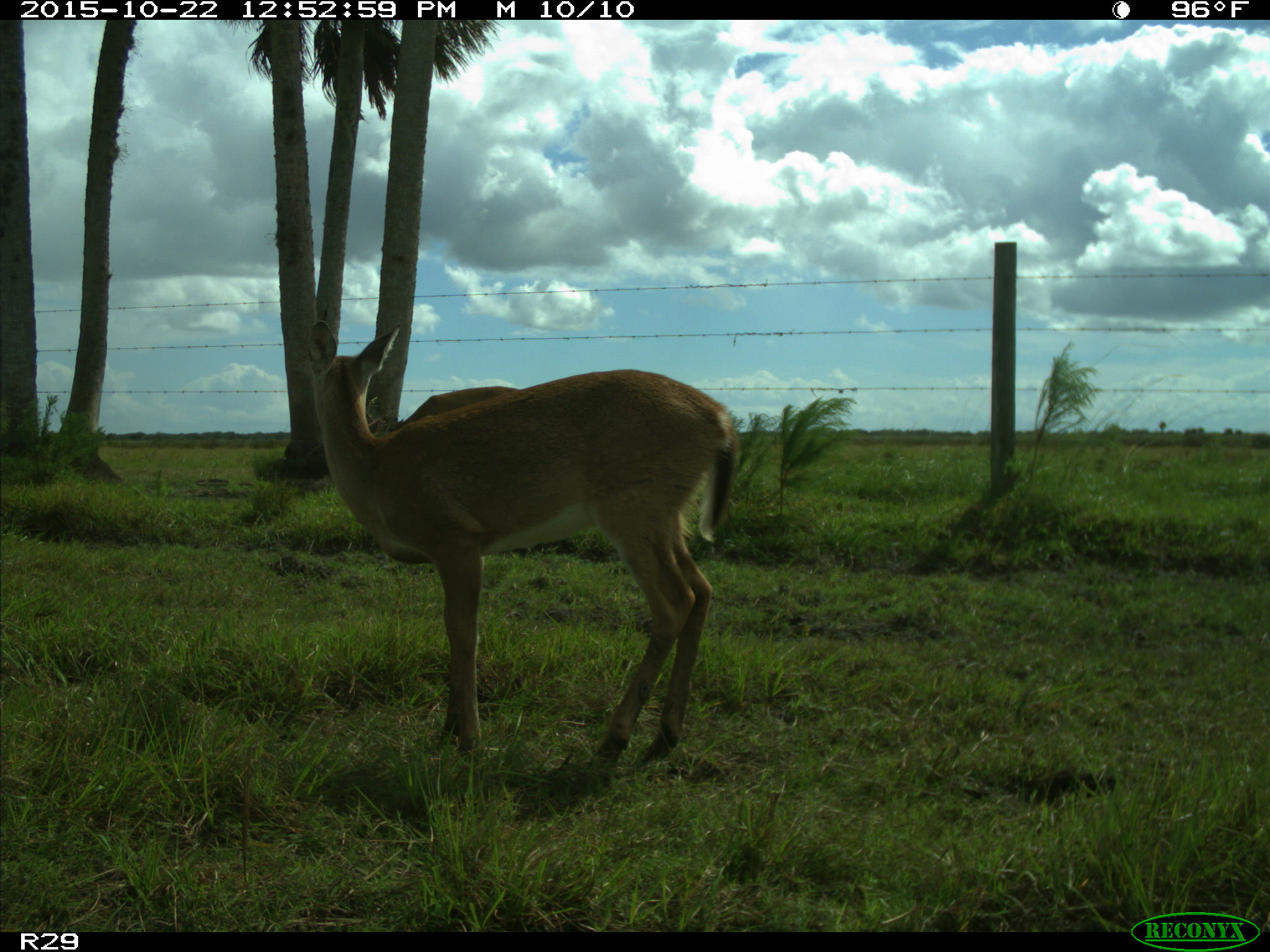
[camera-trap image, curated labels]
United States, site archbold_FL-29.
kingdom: Animalia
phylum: Chordata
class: Mammalia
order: Artiodactyla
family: Cervidae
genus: Odocoileus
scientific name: Odocoileus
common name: deer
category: unidentified deer